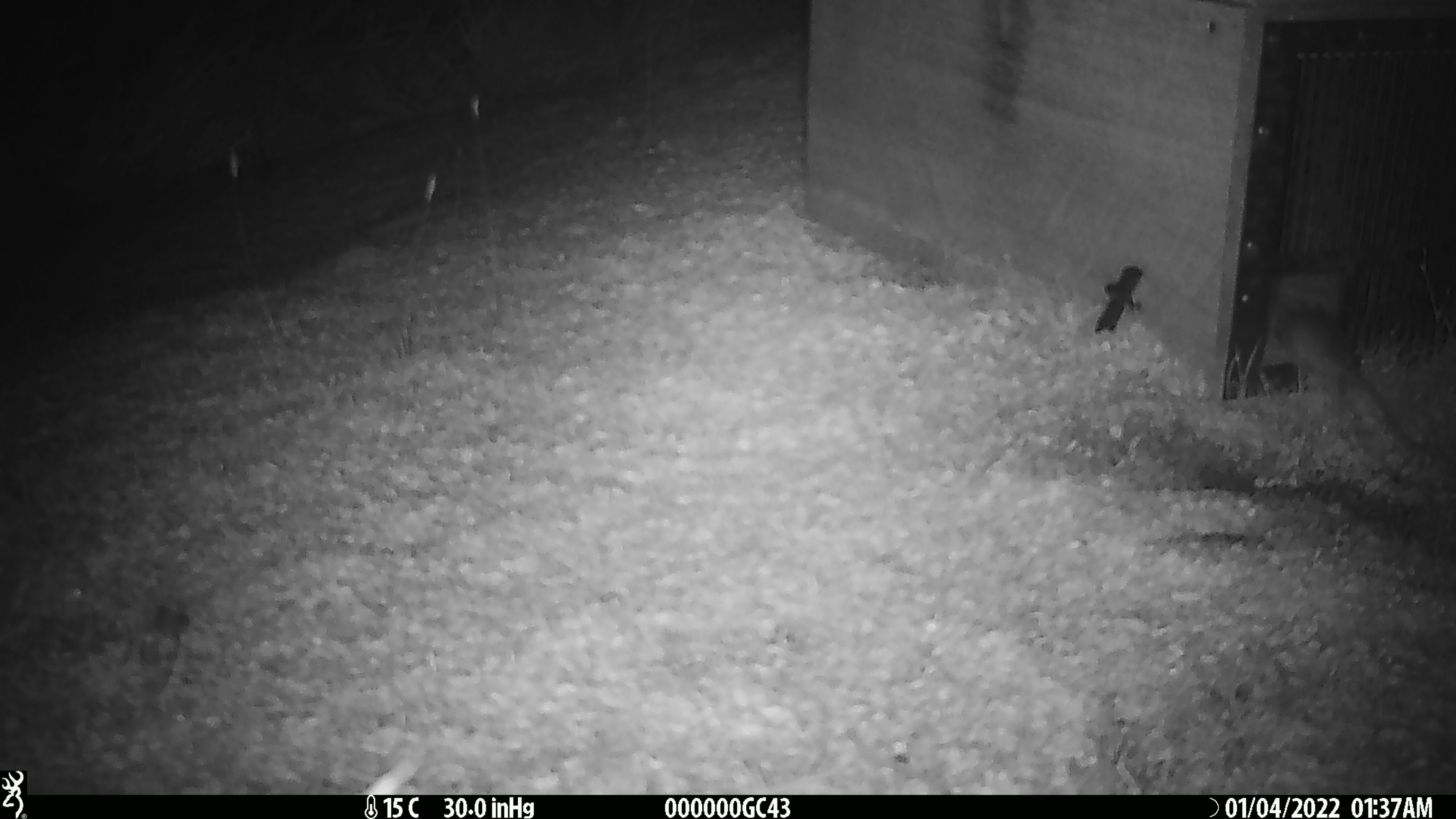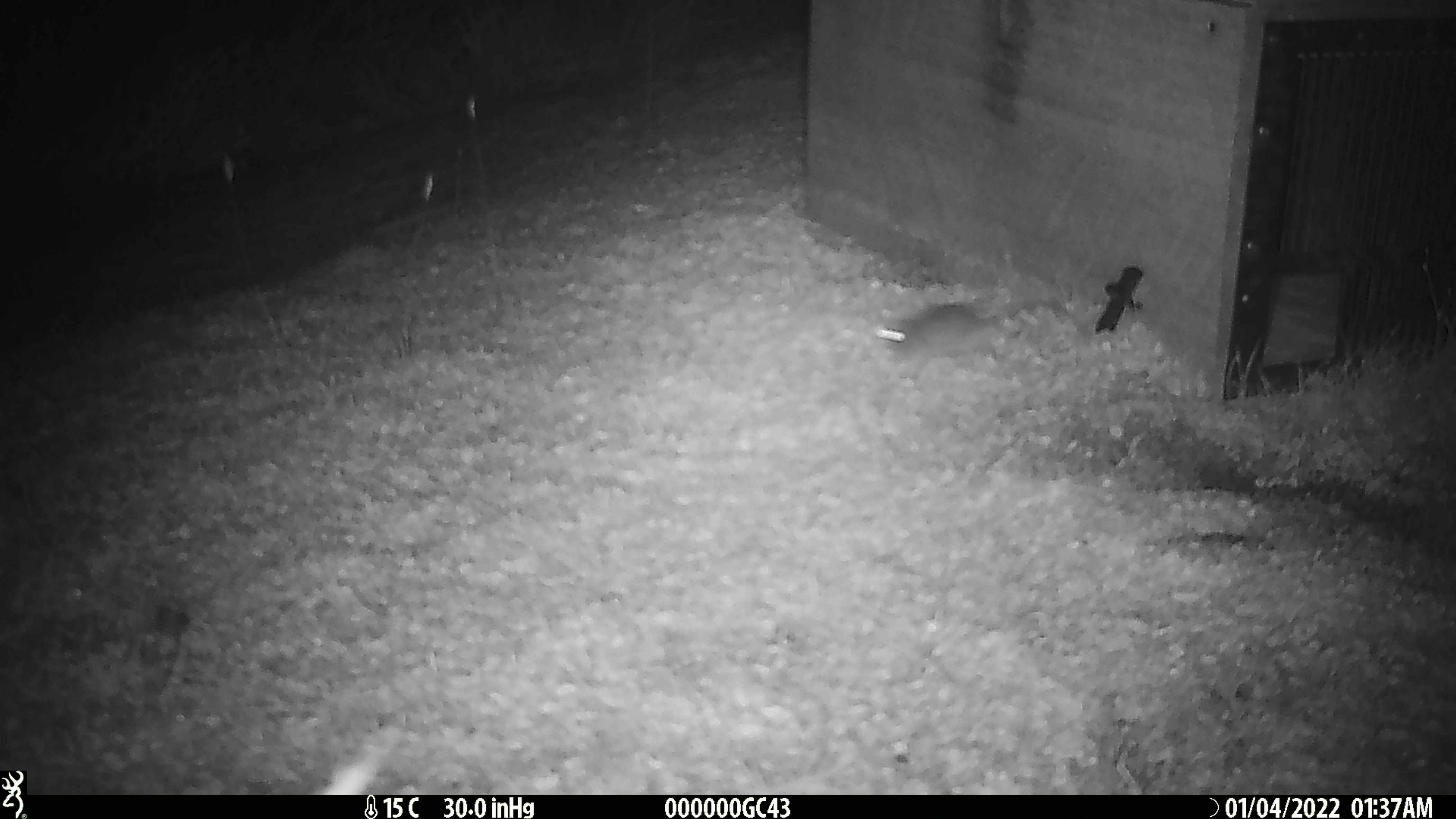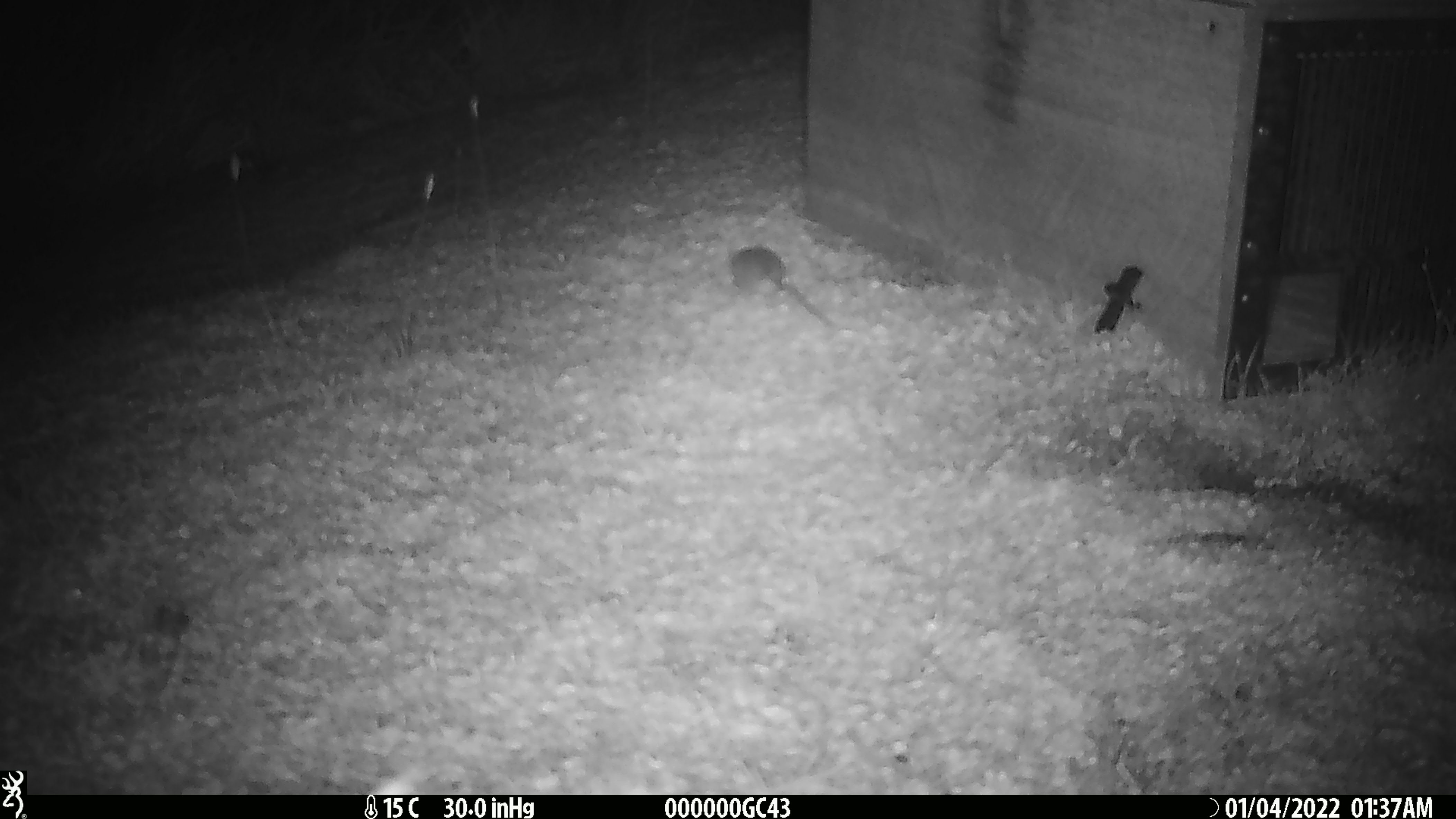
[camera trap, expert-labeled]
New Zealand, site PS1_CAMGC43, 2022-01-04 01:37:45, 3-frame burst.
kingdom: Animalia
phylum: Chordata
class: Mammalia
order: Rodentia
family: Muridae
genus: Mus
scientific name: Mus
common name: mouse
Mouse (Mus).